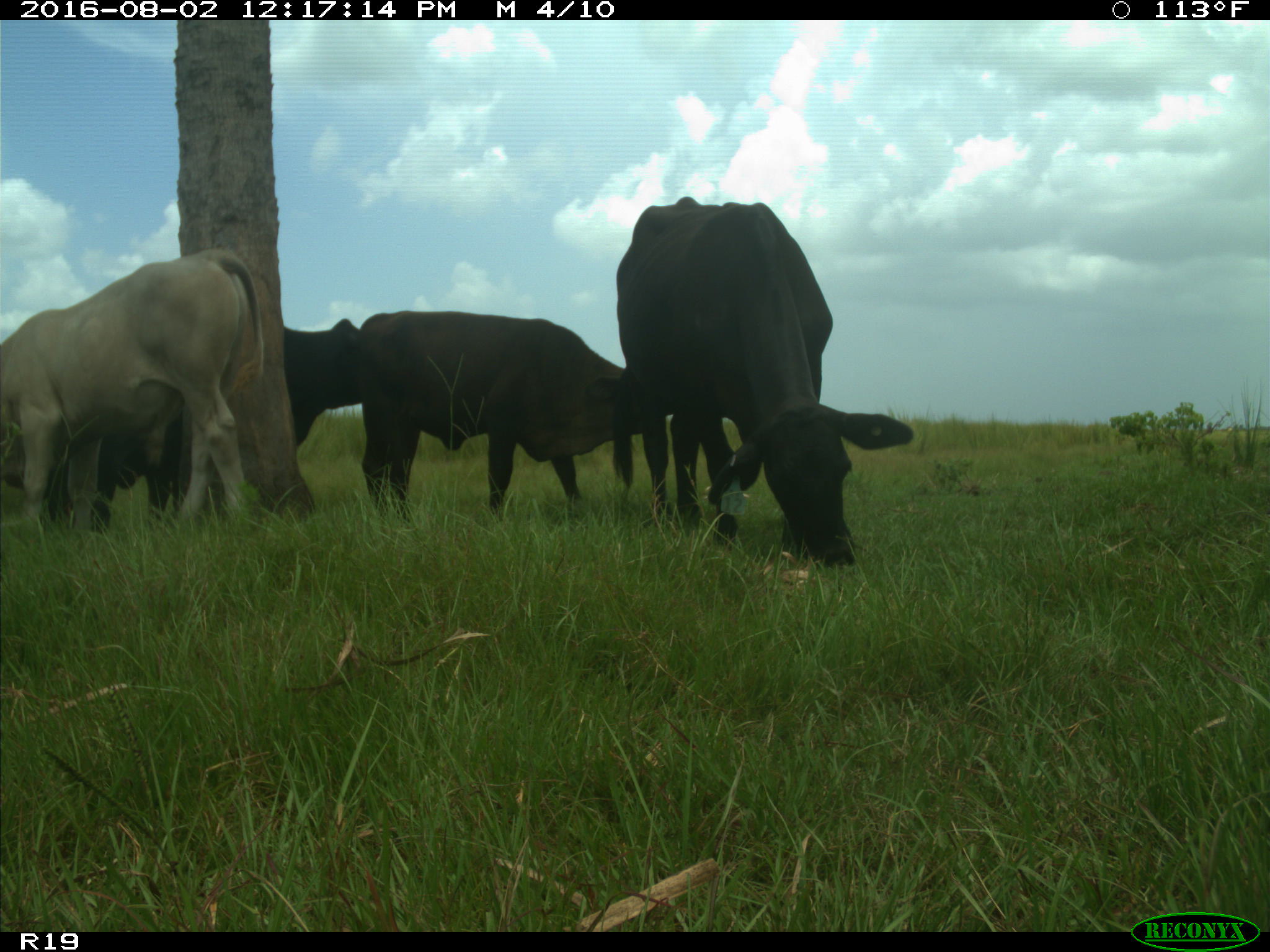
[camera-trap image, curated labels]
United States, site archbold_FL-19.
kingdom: Animalia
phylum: Chordata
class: Mammalia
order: Artiodactyla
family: Bovidae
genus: Bos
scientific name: Bos taurus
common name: domestic cow